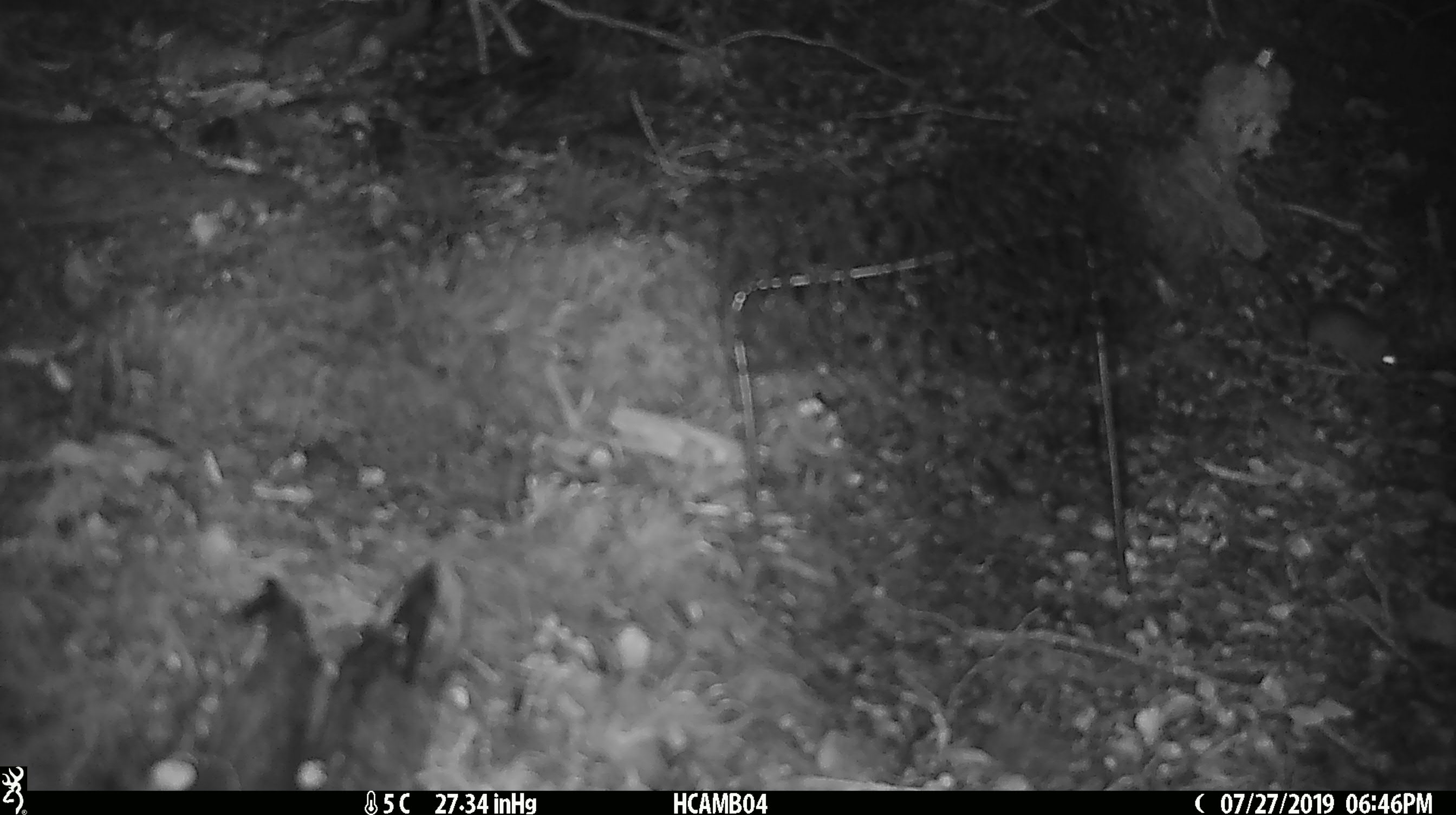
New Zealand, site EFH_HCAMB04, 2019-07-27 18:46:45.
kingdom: Animalia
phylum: Chordata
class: Mammalia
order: Rodentia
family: Muridae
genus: Mus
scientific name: Mus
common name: mouse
Mouse (Mus).